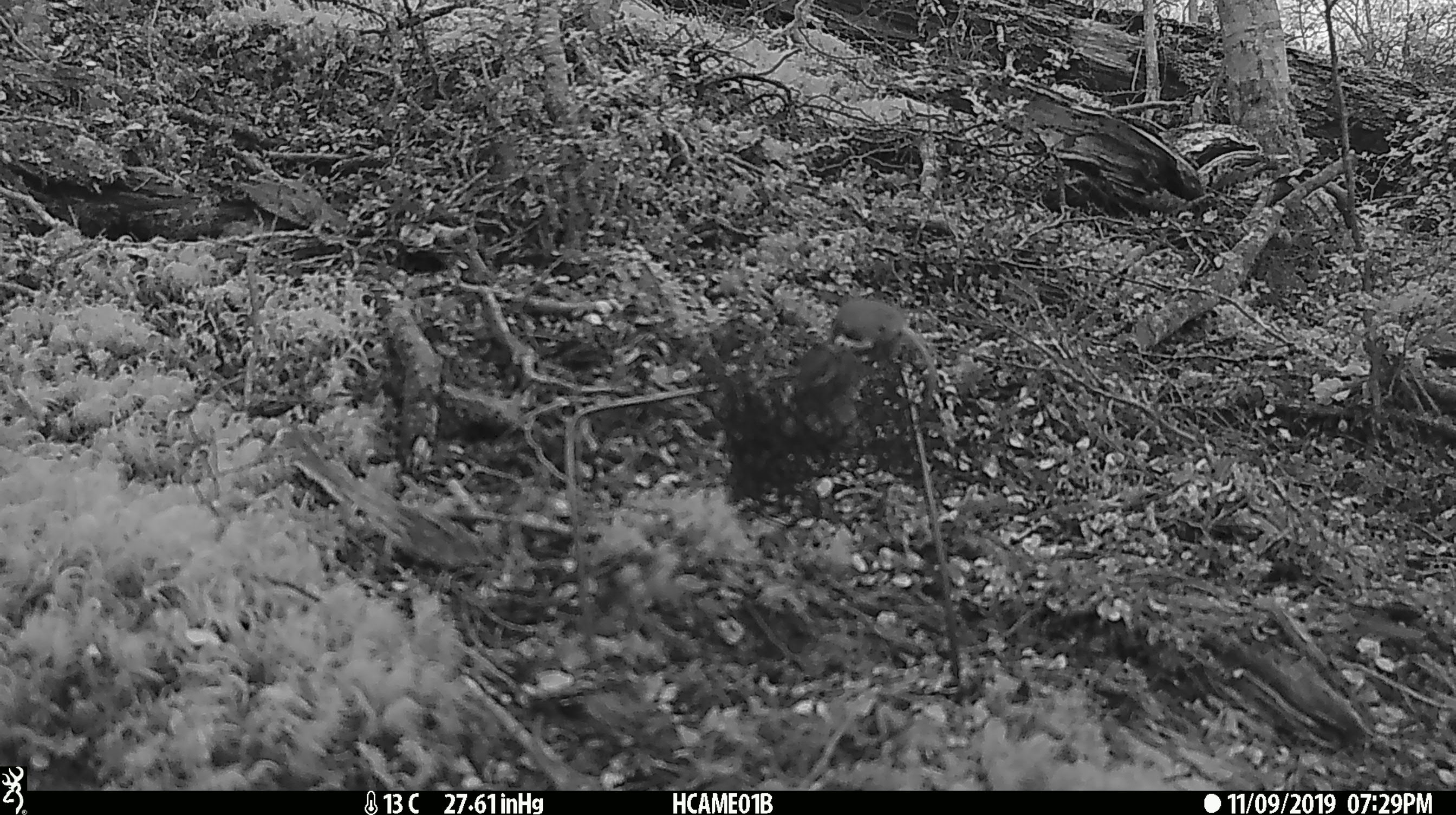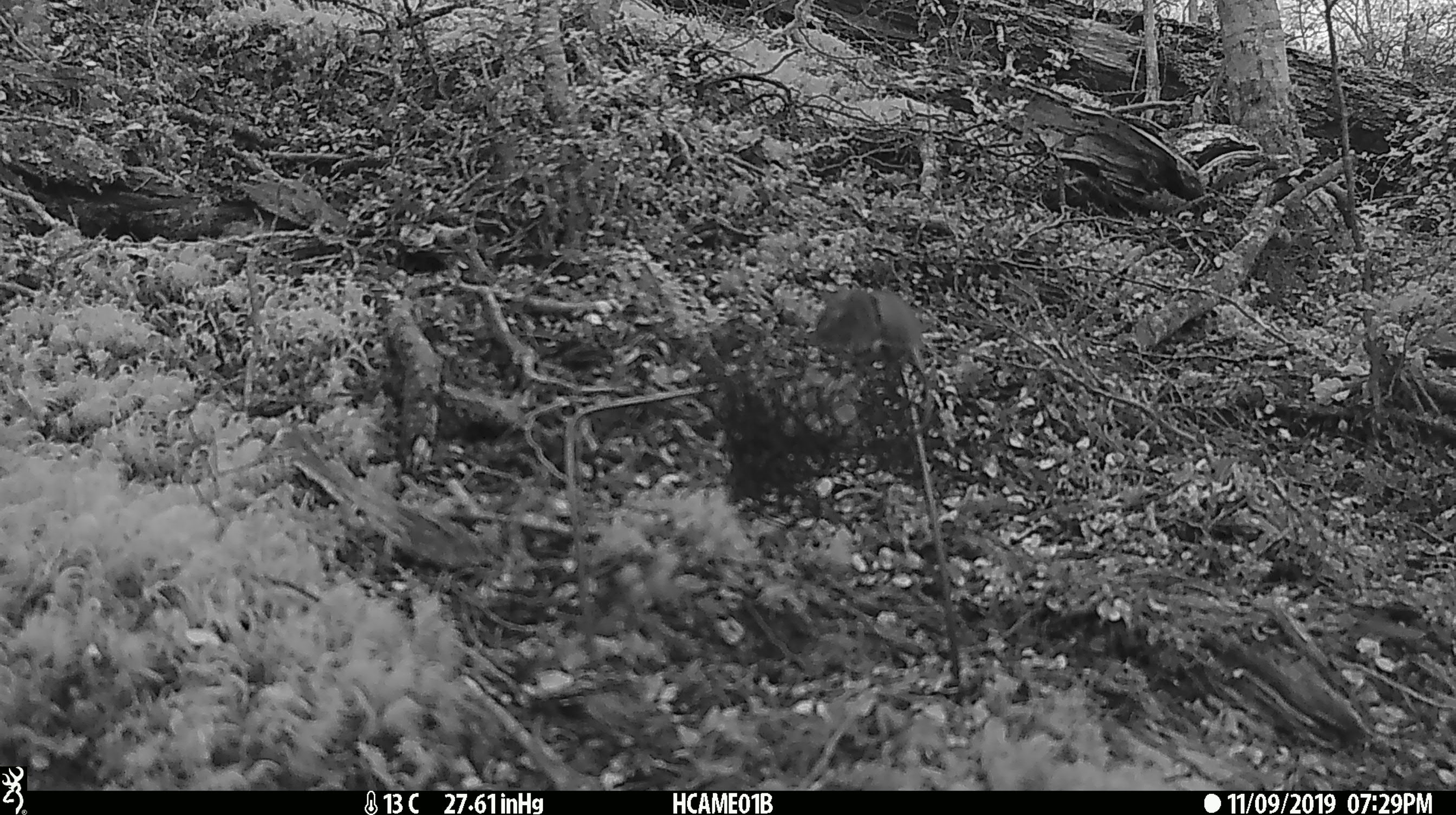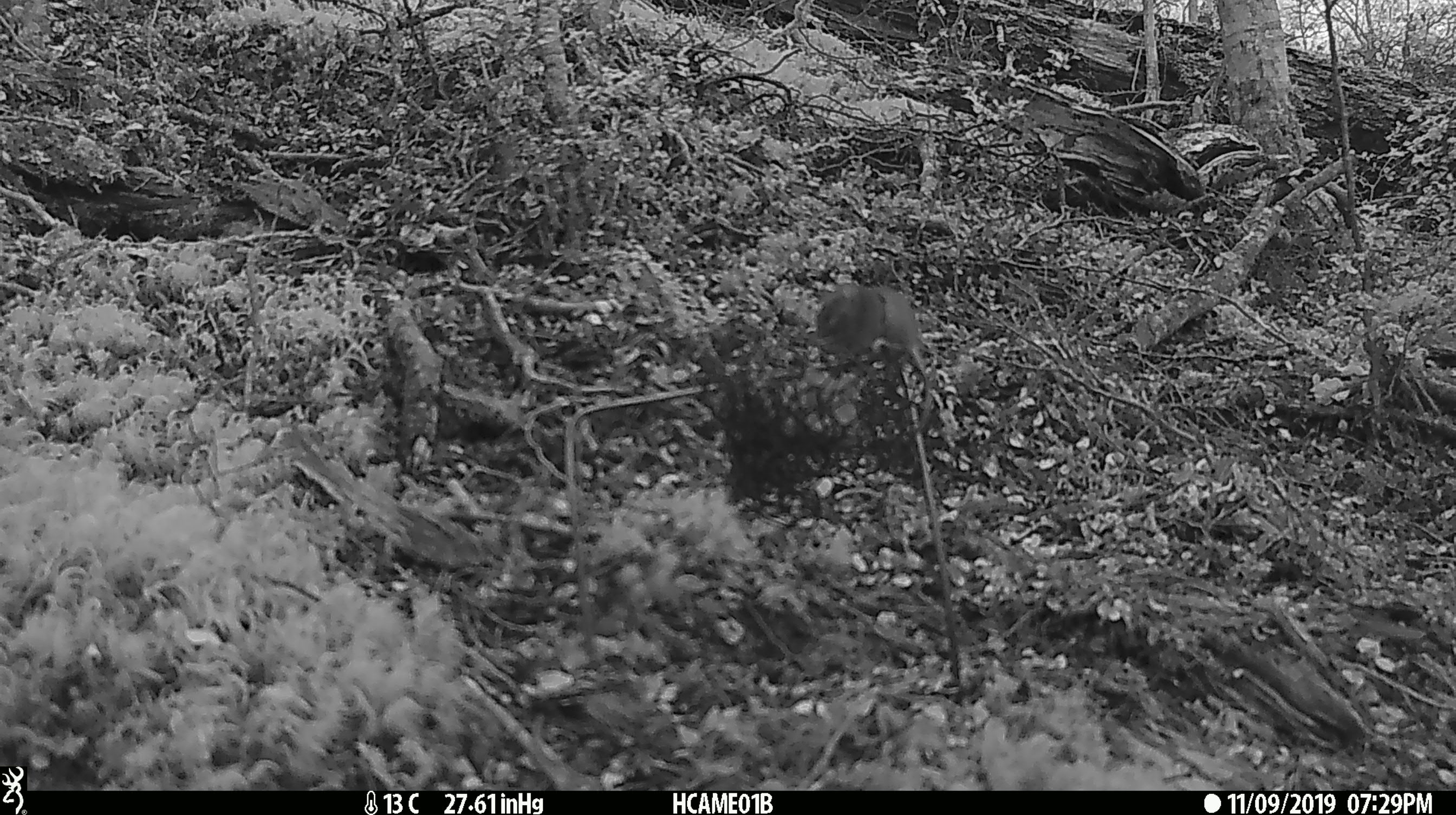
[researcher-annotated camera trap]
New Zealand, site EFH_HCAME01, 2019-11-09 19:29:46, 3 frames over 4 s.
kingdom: Animalia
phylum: Chordata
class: Mammalia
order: Rodentia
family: Muridae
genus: Mus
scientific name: Mus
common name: mouse